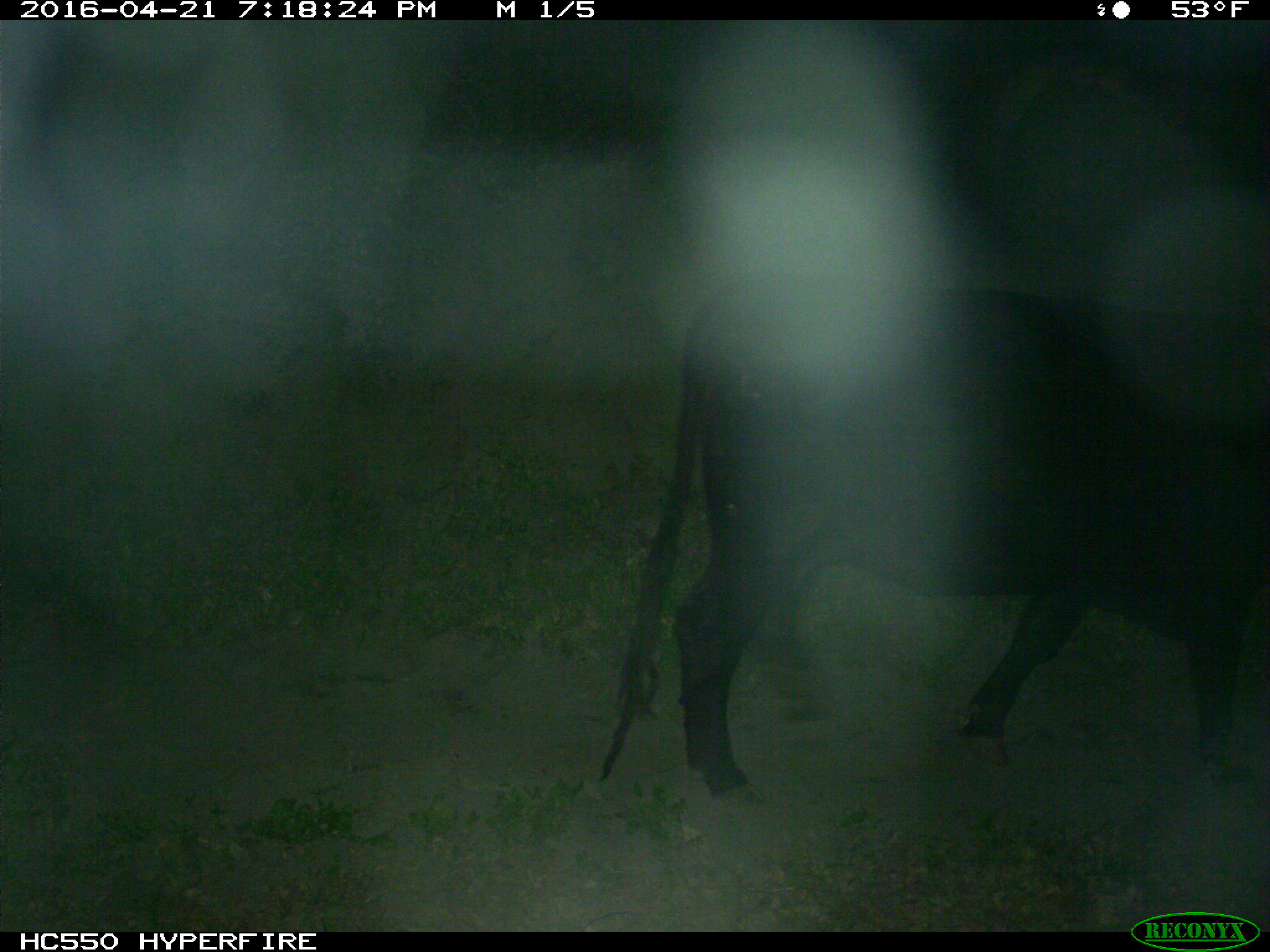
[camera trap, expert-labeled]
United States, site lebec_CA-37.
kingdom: Animalia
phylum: Chordata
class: Mammalia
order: Artiodactyla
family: Bovidae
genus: Bos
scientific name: Bos taurus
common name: domestic cow